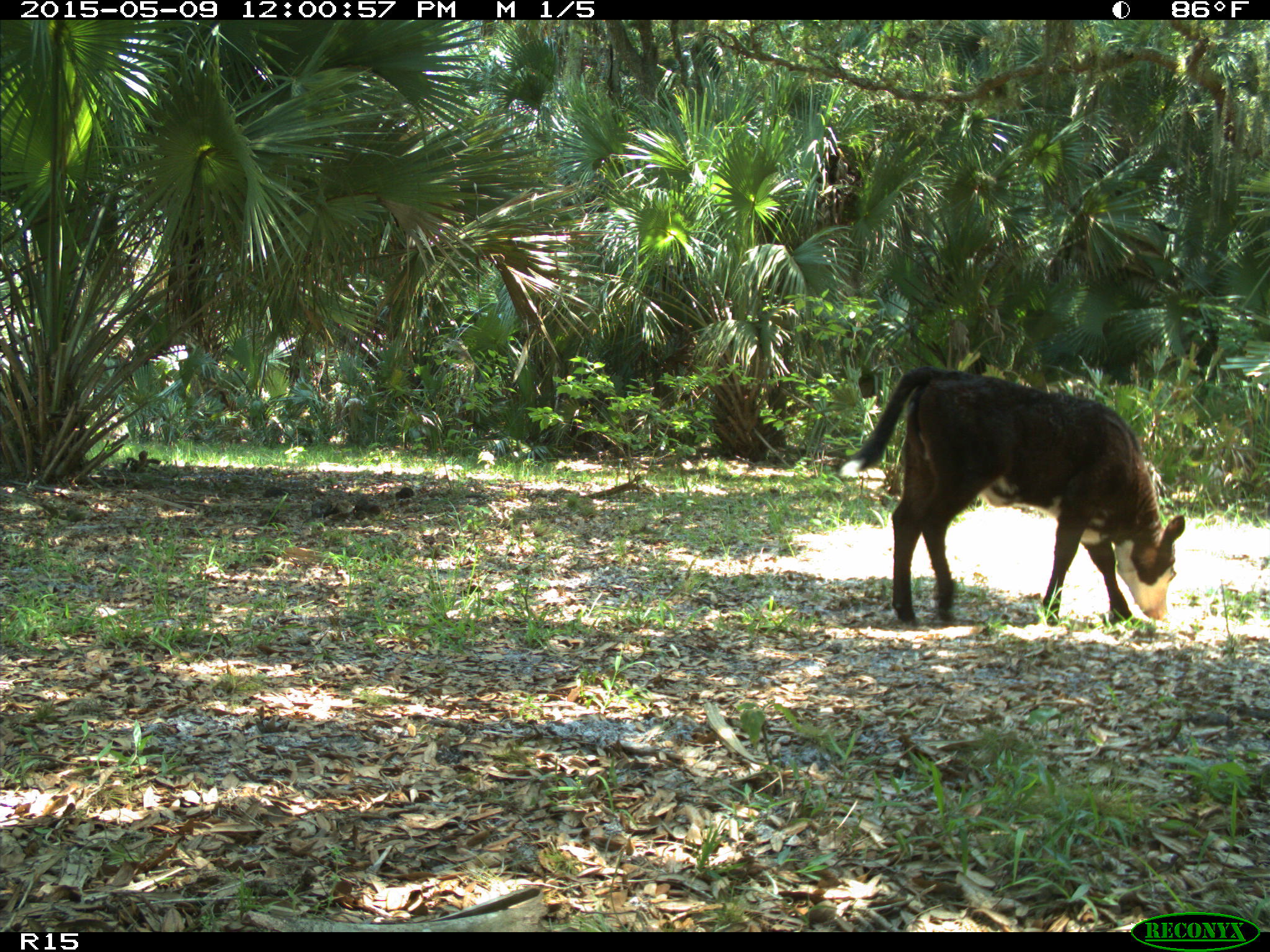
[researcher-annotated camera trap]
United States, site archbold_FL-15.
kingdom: Animalia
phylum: Chordata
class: Mammalia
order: Artiodactyla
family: Bovidae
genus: Bos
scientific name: Bos taurus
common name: domestic cow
Bos taurus (domestic cow).